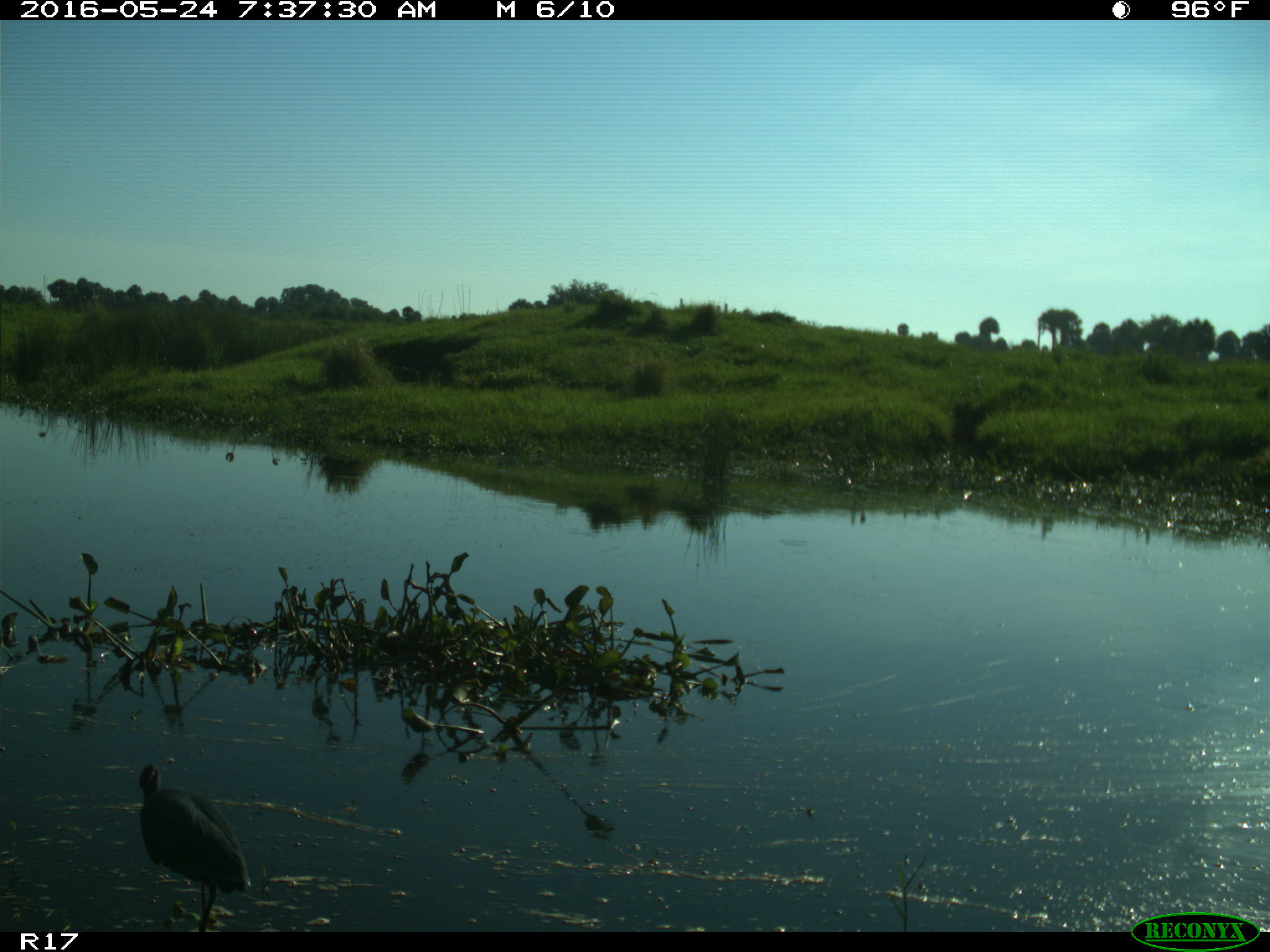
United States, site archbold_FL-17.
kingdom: Animalia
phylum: Chordata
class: Aves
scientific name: Aves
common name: birds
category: unidentified bird